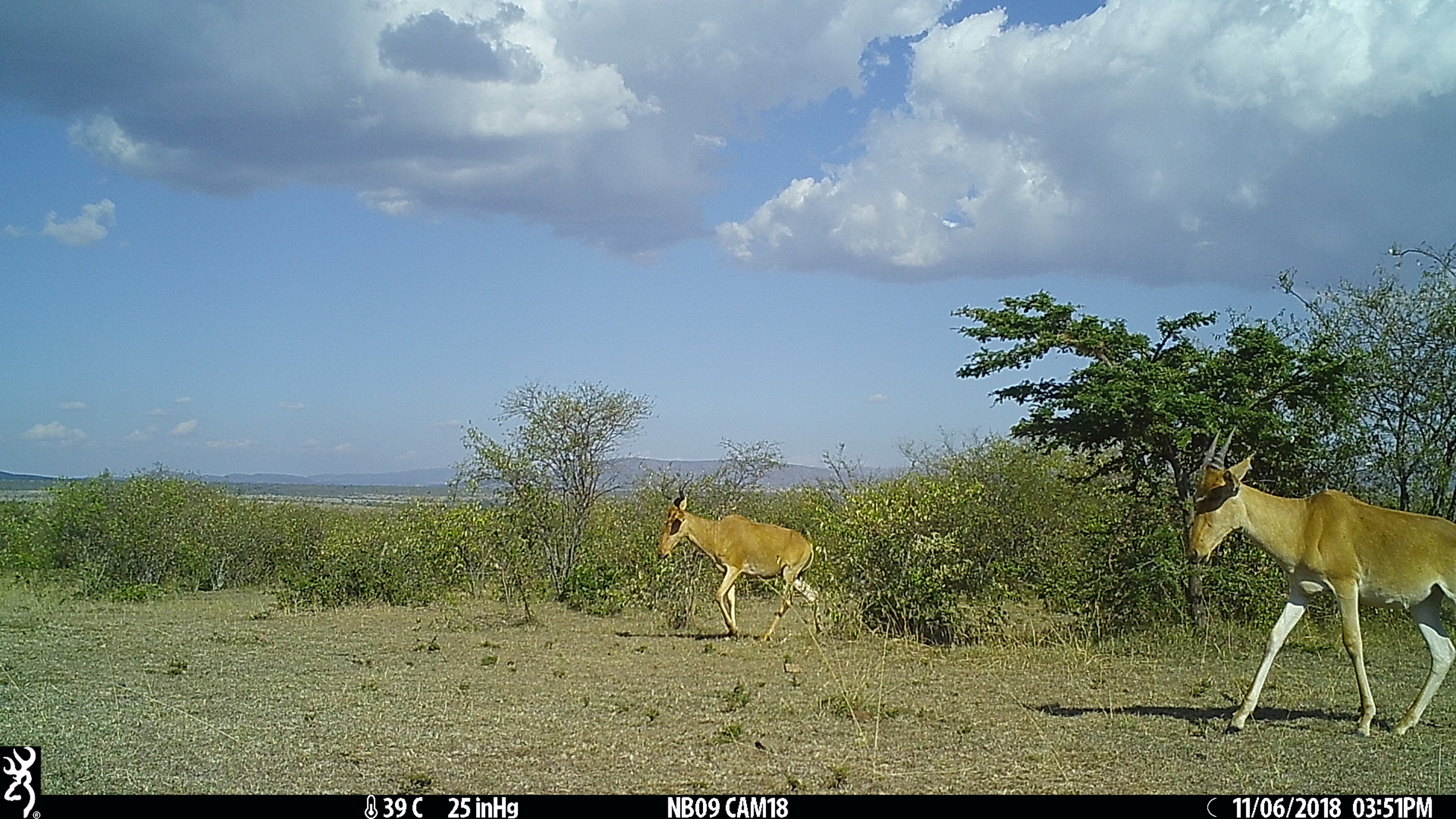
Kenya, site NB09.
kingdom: Animalia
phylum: Chordata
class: Mammalia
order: Artiodactyla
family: Bovidae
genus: Alcelaphus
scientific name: Alcelaphus buselaphus cokii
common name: coke's hartebeest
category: hartebeest cokes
Hartebeest cokes (coke's hartebeest) (Alcelaphus buselaphus cokii).